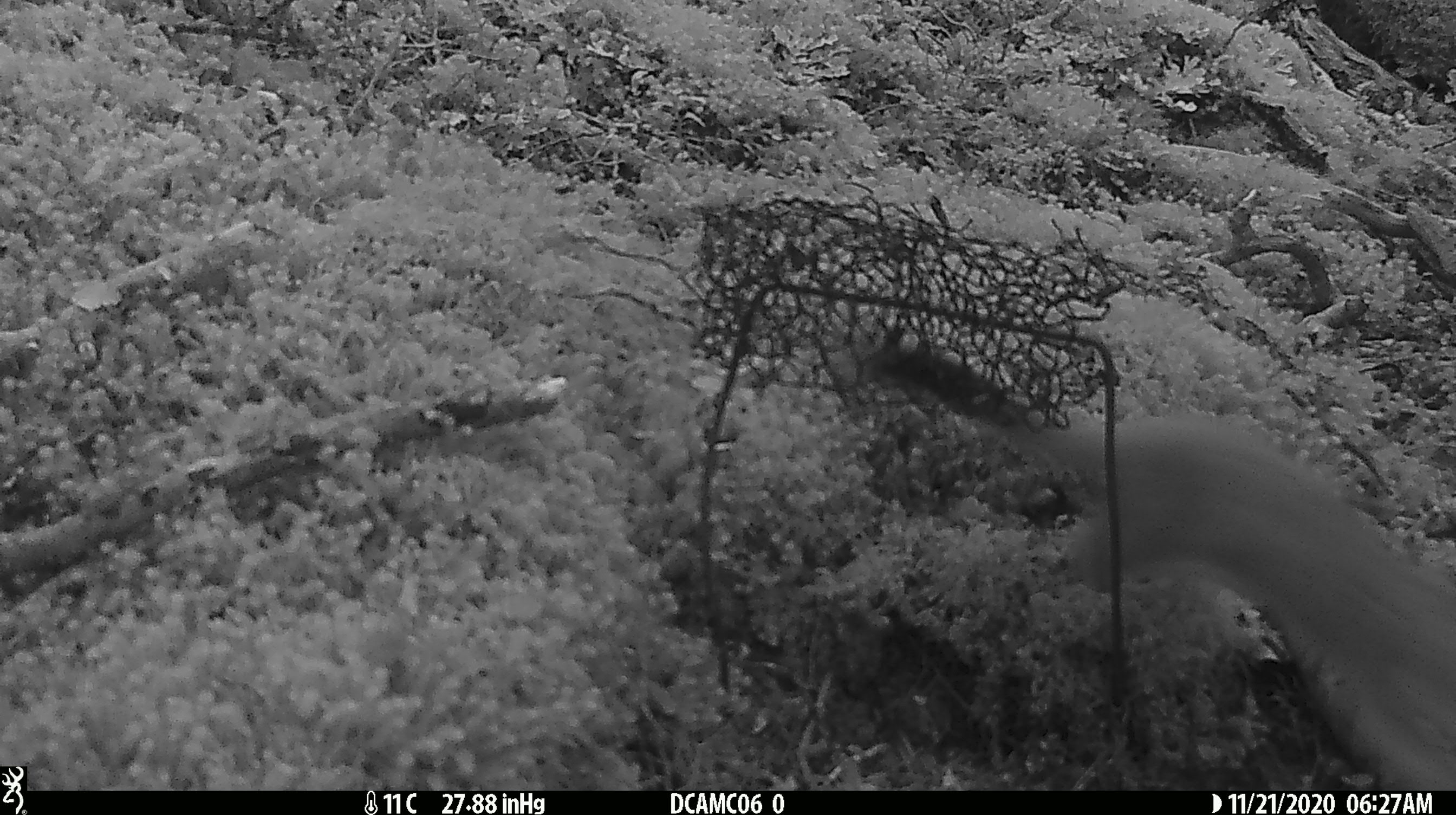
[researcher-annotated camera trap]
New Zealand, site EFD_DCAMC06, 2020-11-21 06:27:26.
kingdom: Animalia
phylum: Chordata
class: Mammalia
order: Carnivora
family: Mustelidae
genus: Mustela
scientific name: Mustela erminea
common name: stoat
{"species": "stoat (Mustela erminea)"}